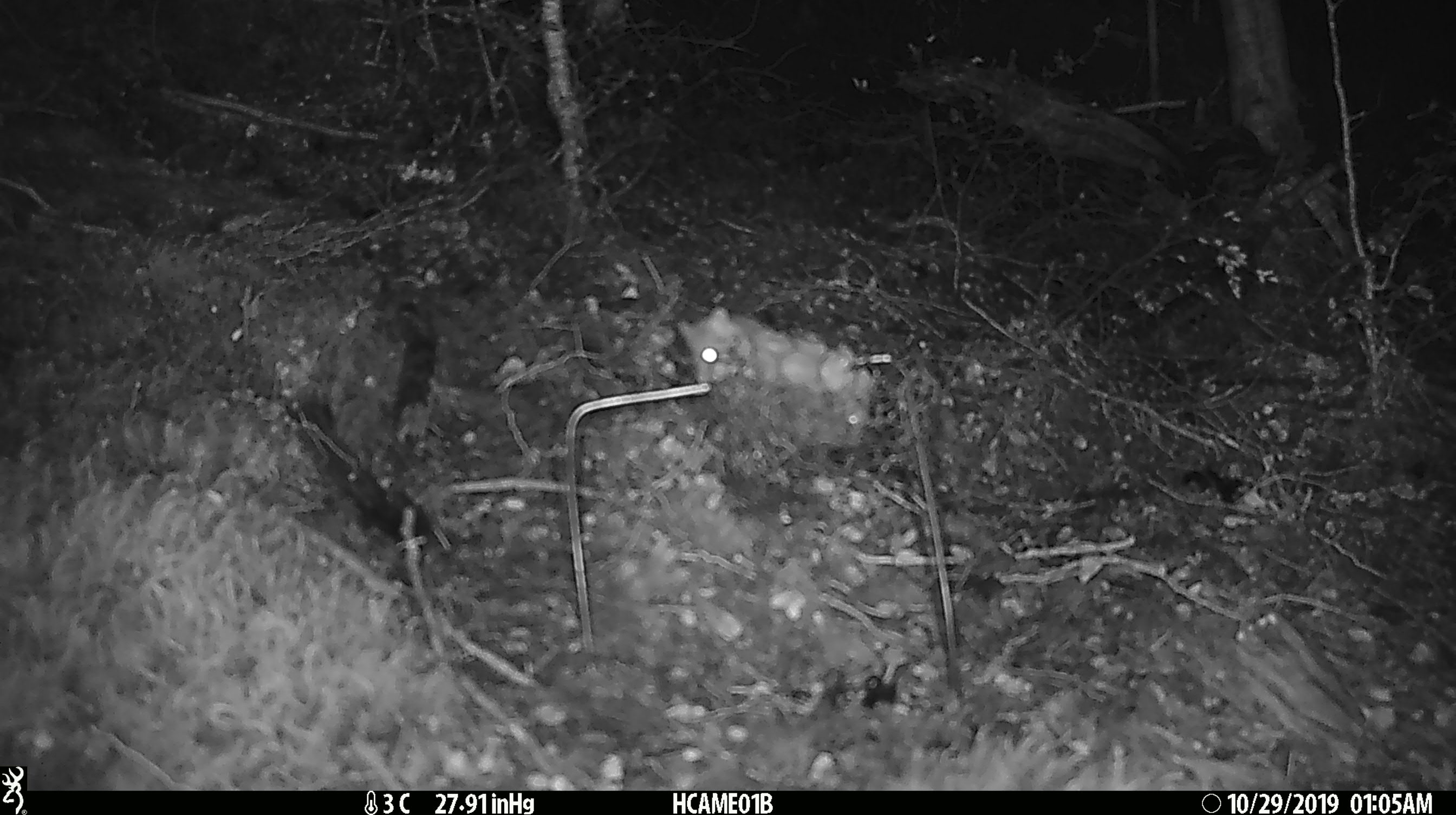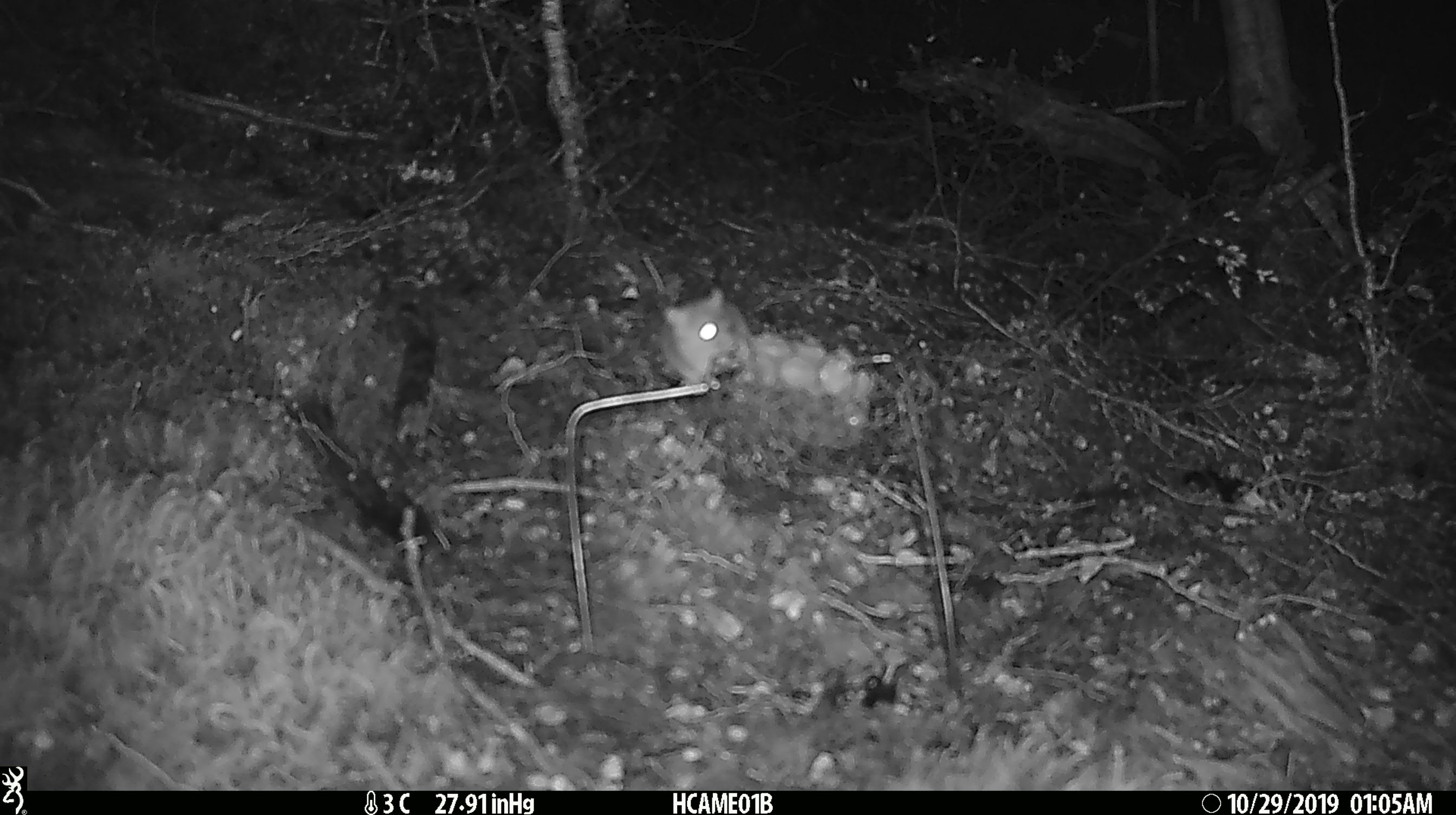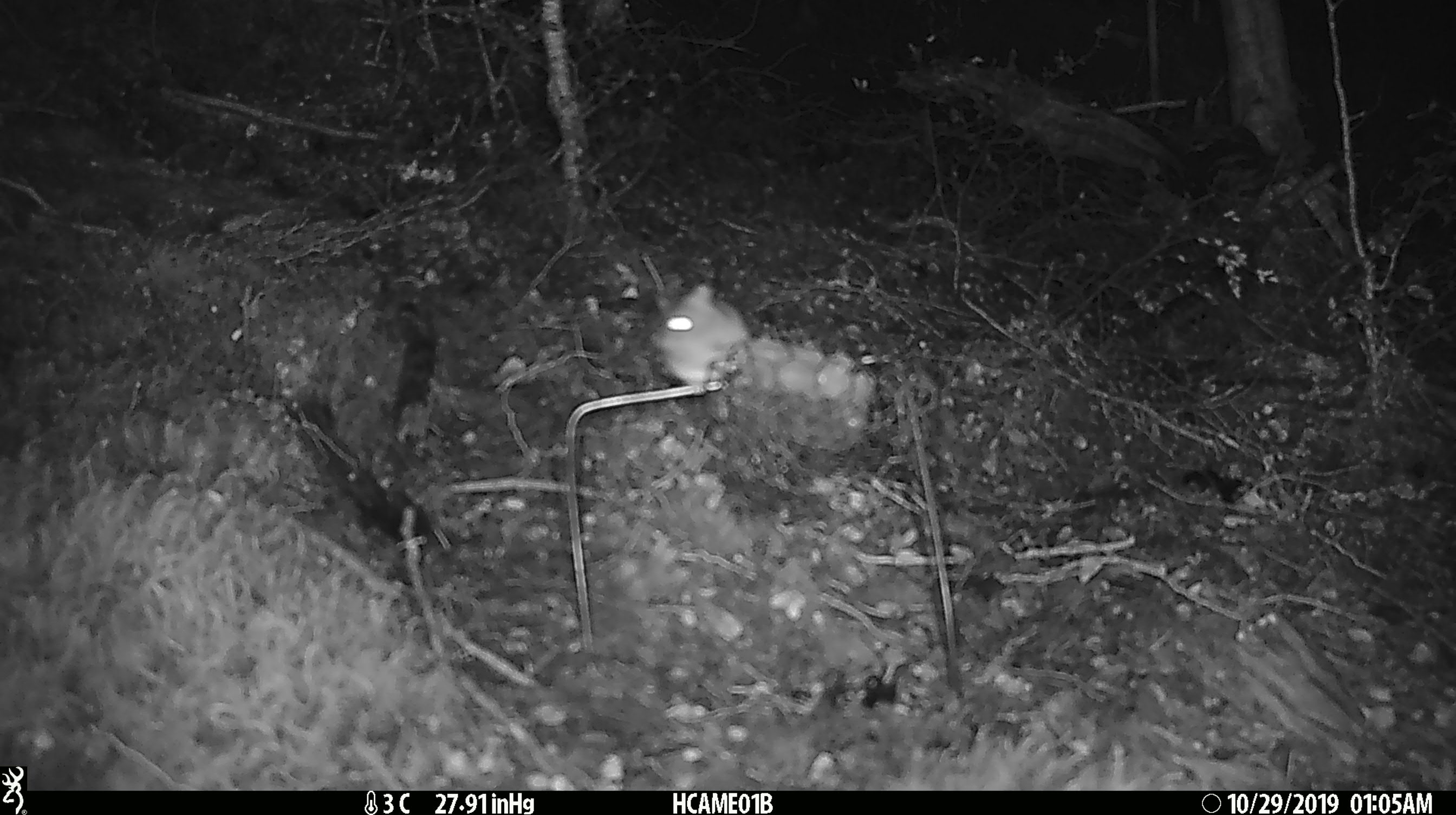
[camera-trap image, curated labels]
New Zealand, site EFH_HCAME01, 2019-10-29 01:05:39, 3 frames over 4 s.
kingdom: Animalia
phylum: Chordata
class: Mammalia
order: Rodentia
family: Muridae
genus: Mus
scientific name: Mus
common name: mouse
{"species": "mouse (Mus)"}